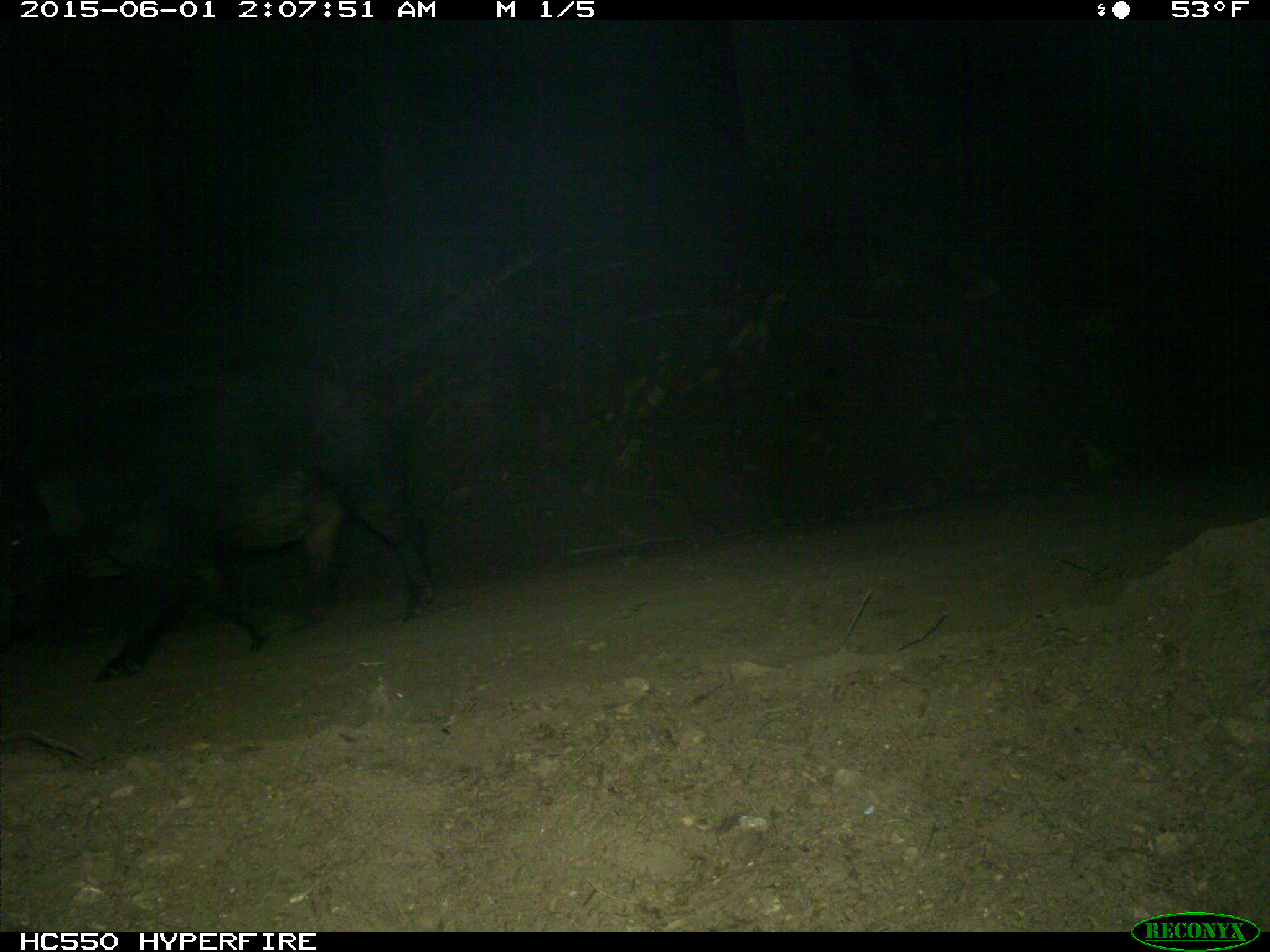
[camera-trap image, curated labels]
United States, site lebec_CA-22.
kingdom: Animalia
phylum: Chordata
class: Mammalia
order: Artiodactyla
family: Suidae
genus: Sus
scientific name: Sus scrofa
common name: wild boar